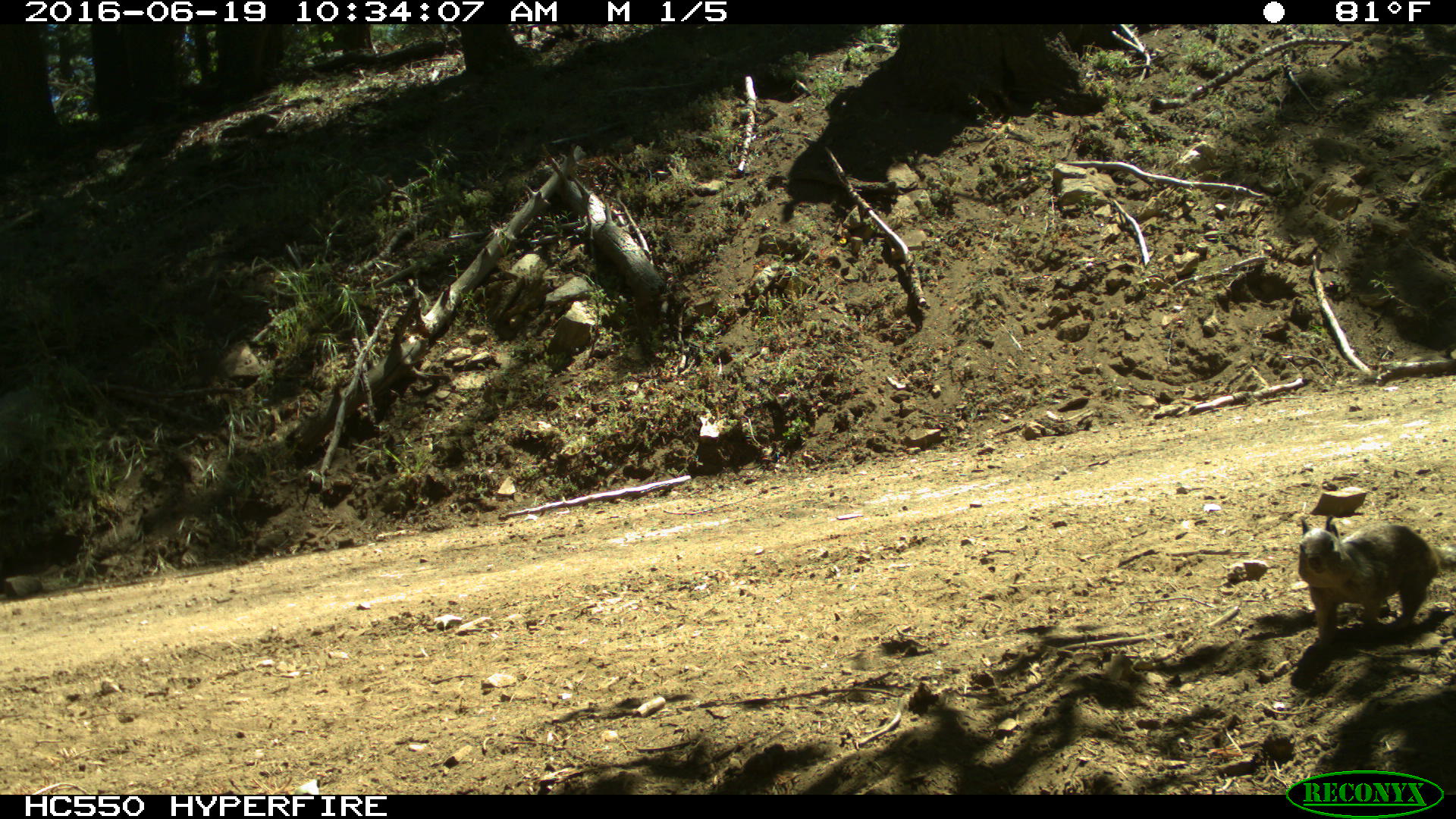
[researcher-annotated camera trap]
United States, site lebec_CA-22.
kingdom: Animalia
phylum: Chordata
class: Mammalia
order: Rodentia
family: Sciuridae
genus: Otospermophilus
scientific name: Otospermophilus beecheyi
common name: california ground squirrel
Otospermophilus beecheyi (california ground squirrel).